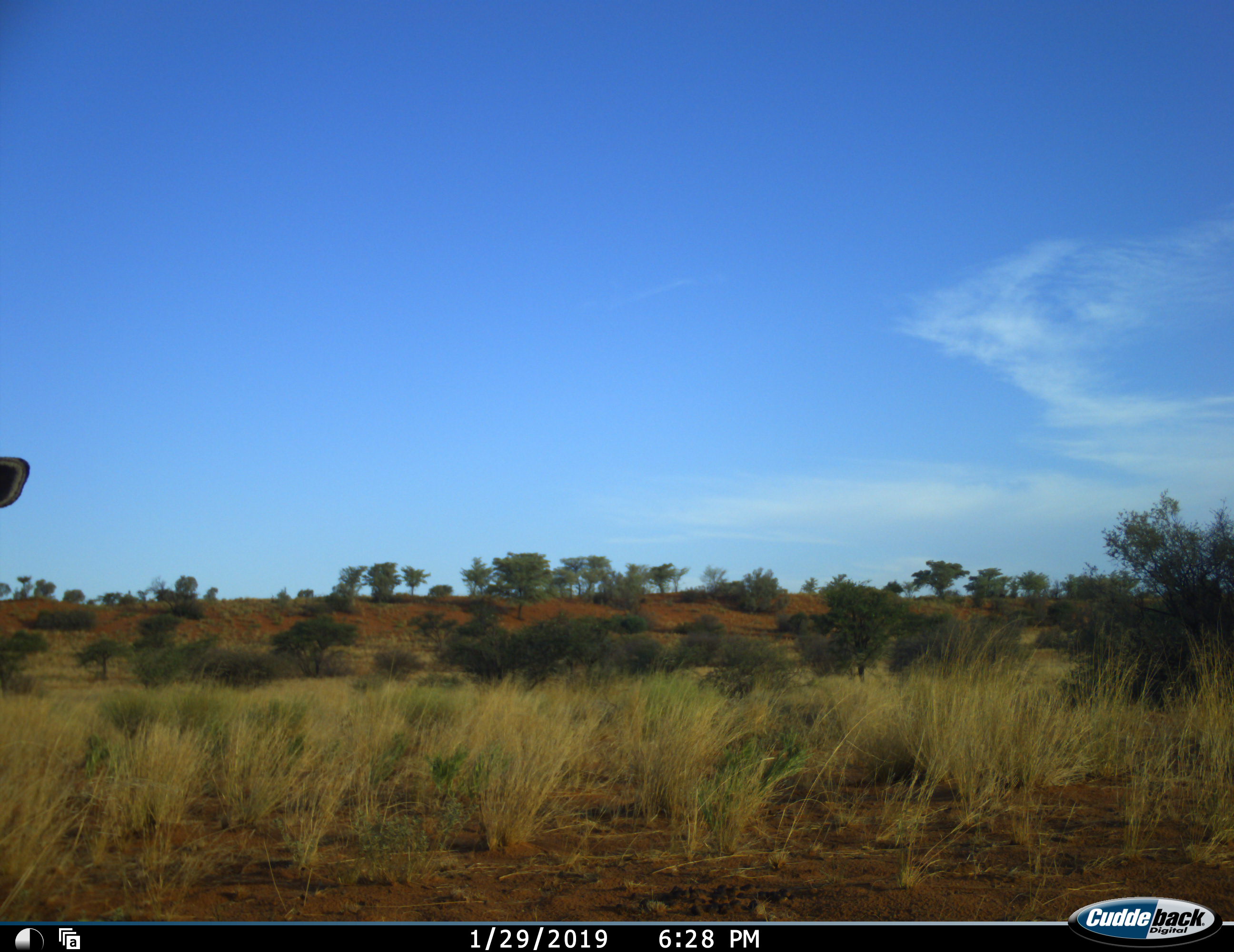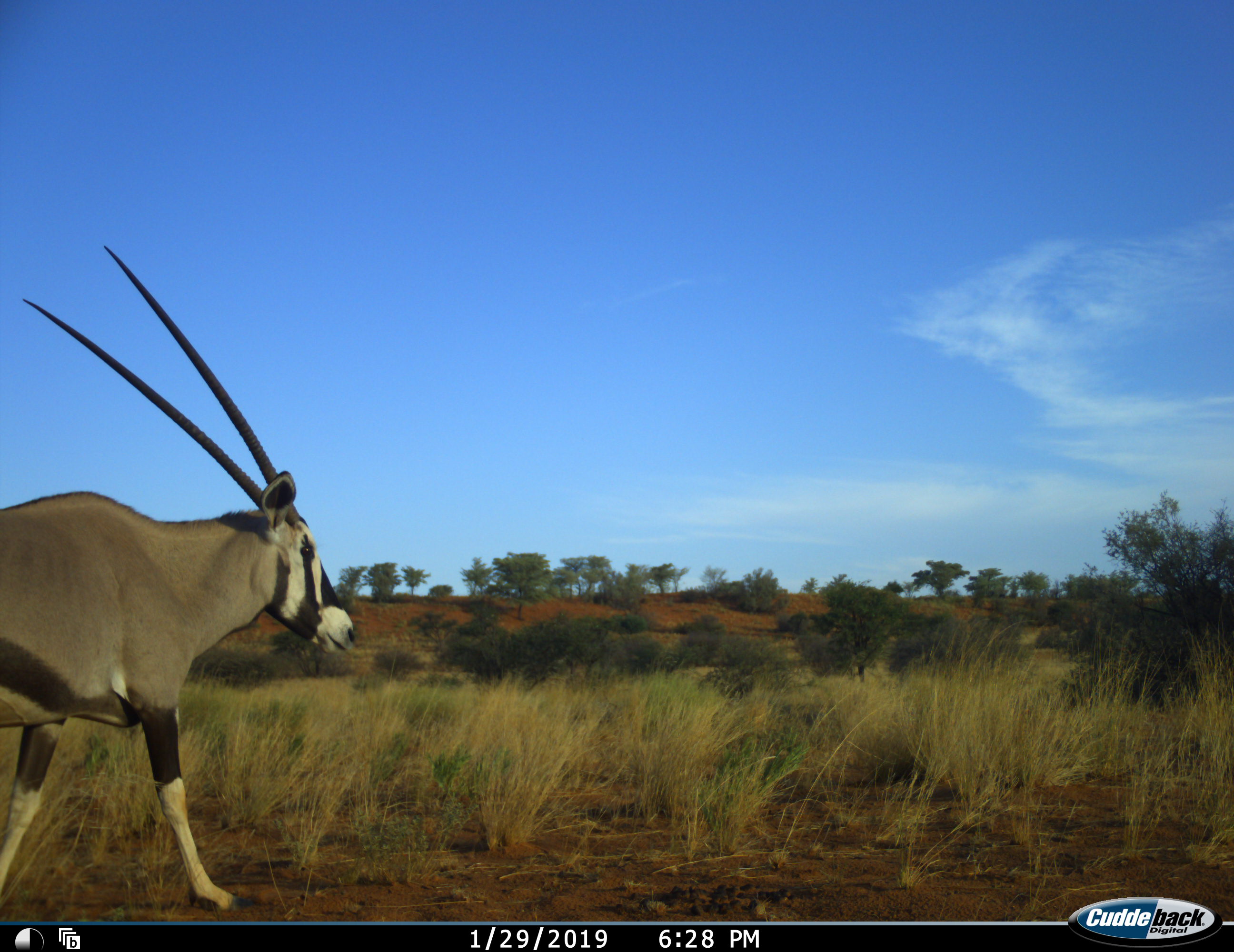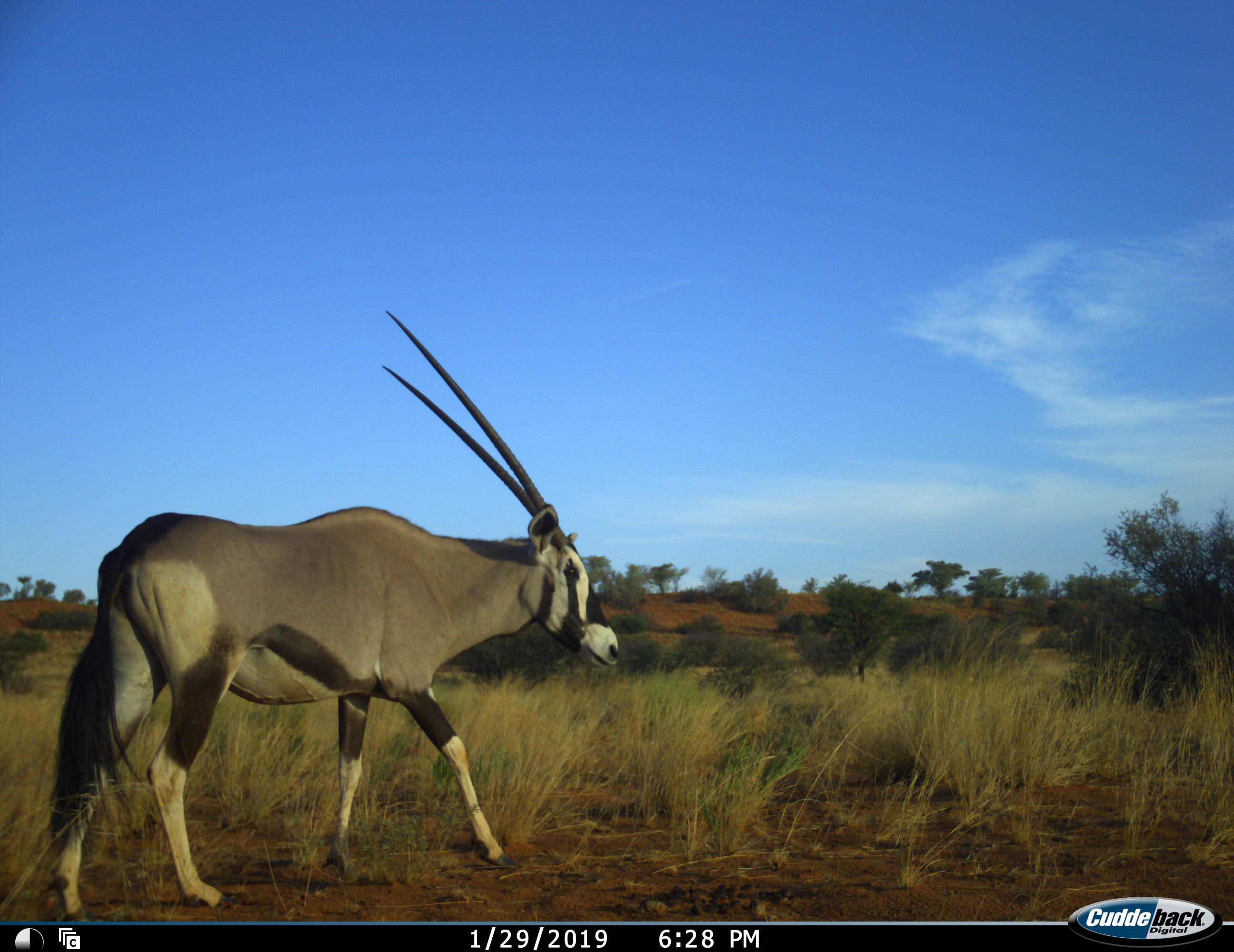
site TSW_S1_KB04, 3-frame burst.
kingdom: Animalia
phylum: Chordata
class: Mammalia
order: Artiodactyla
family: Bovidae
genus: Oryx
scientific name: Oryx gazella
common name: gemsbok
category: oryx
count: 1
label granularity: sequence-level